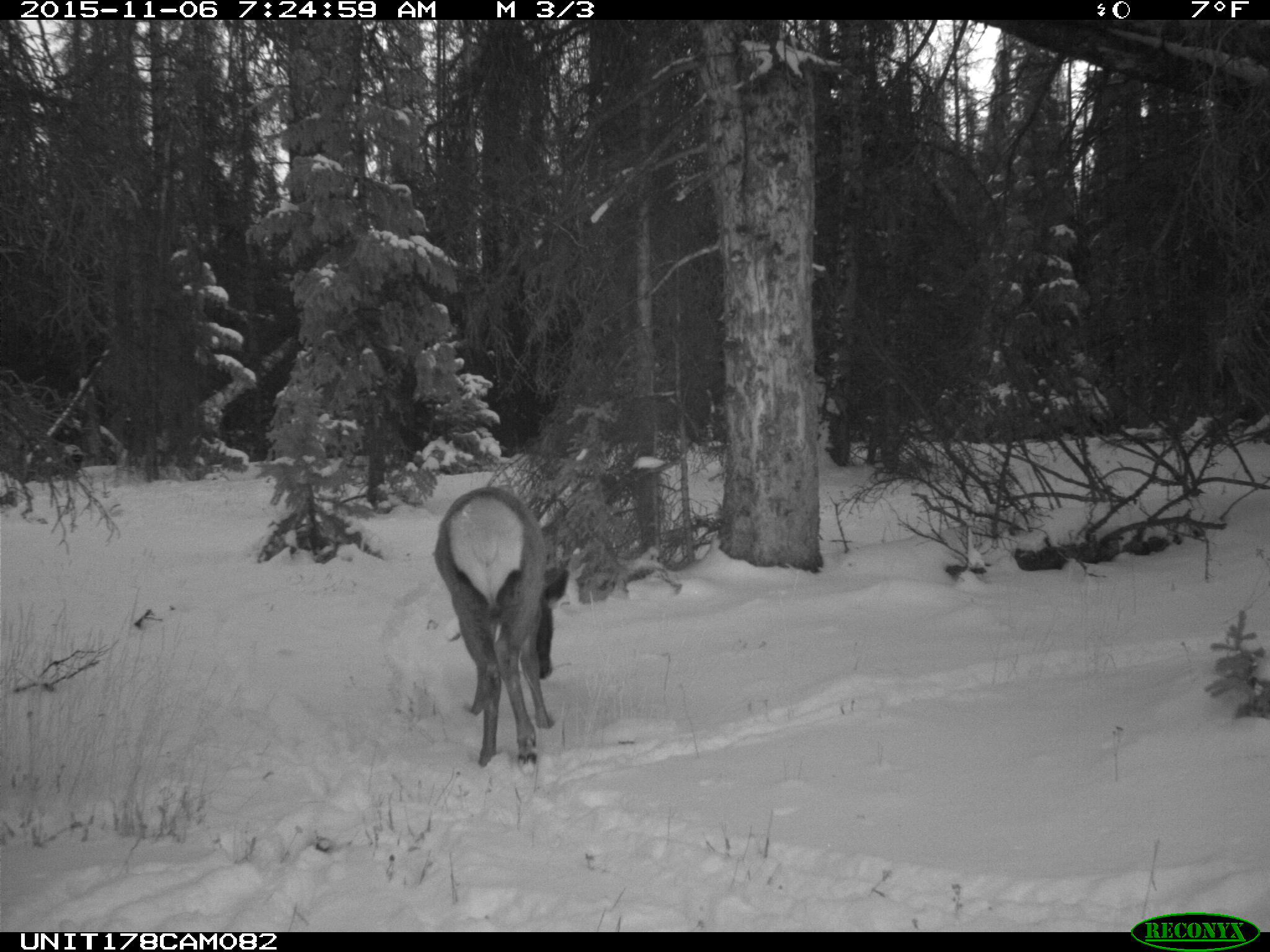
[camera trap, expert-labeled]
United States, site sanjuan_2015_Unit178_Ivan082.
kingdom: Animalia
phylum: Chordata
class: Mammalia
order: Artiodactyla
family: Cervidae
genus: Cervus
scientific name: Cervus elaphus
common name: red deer